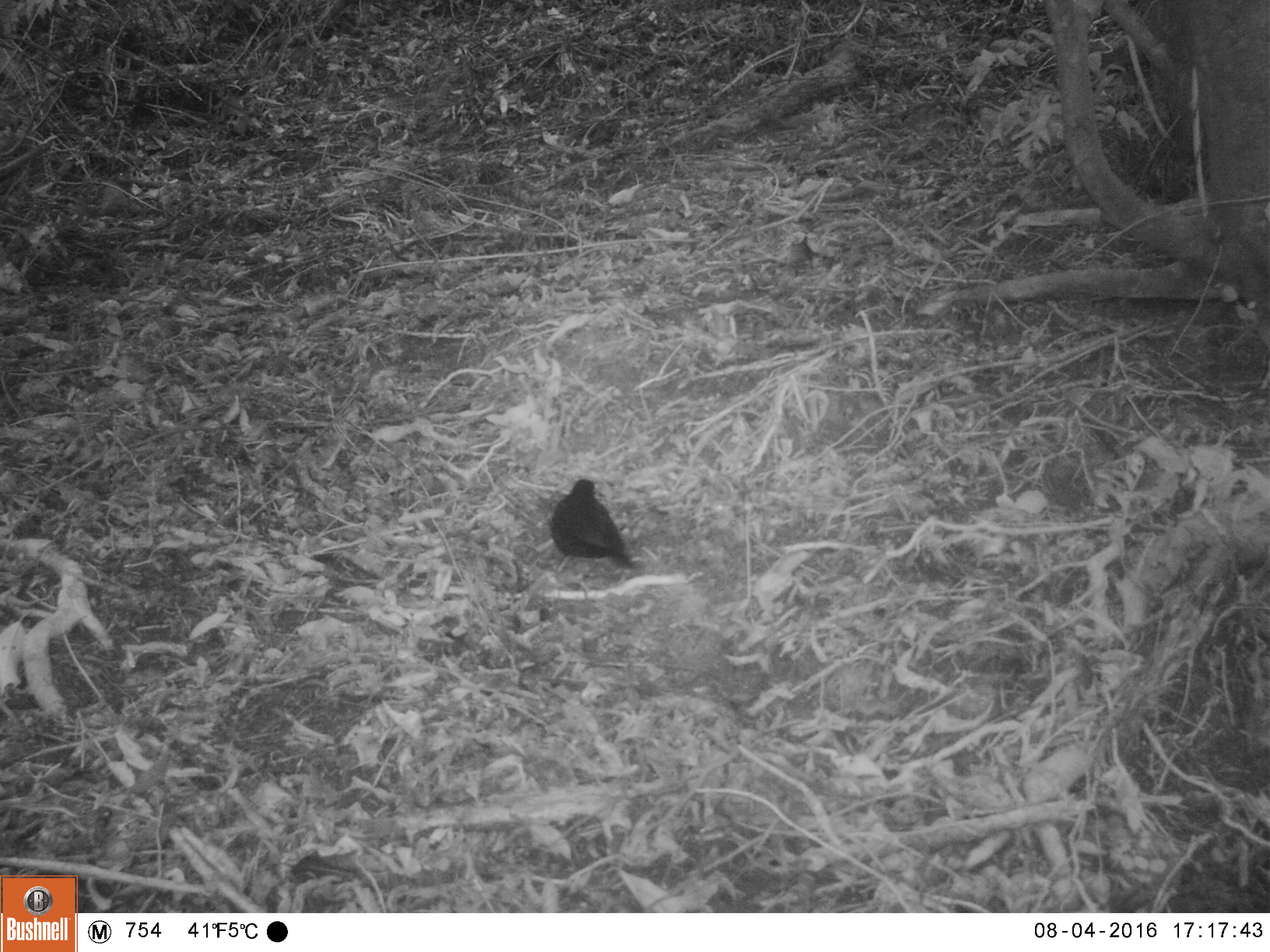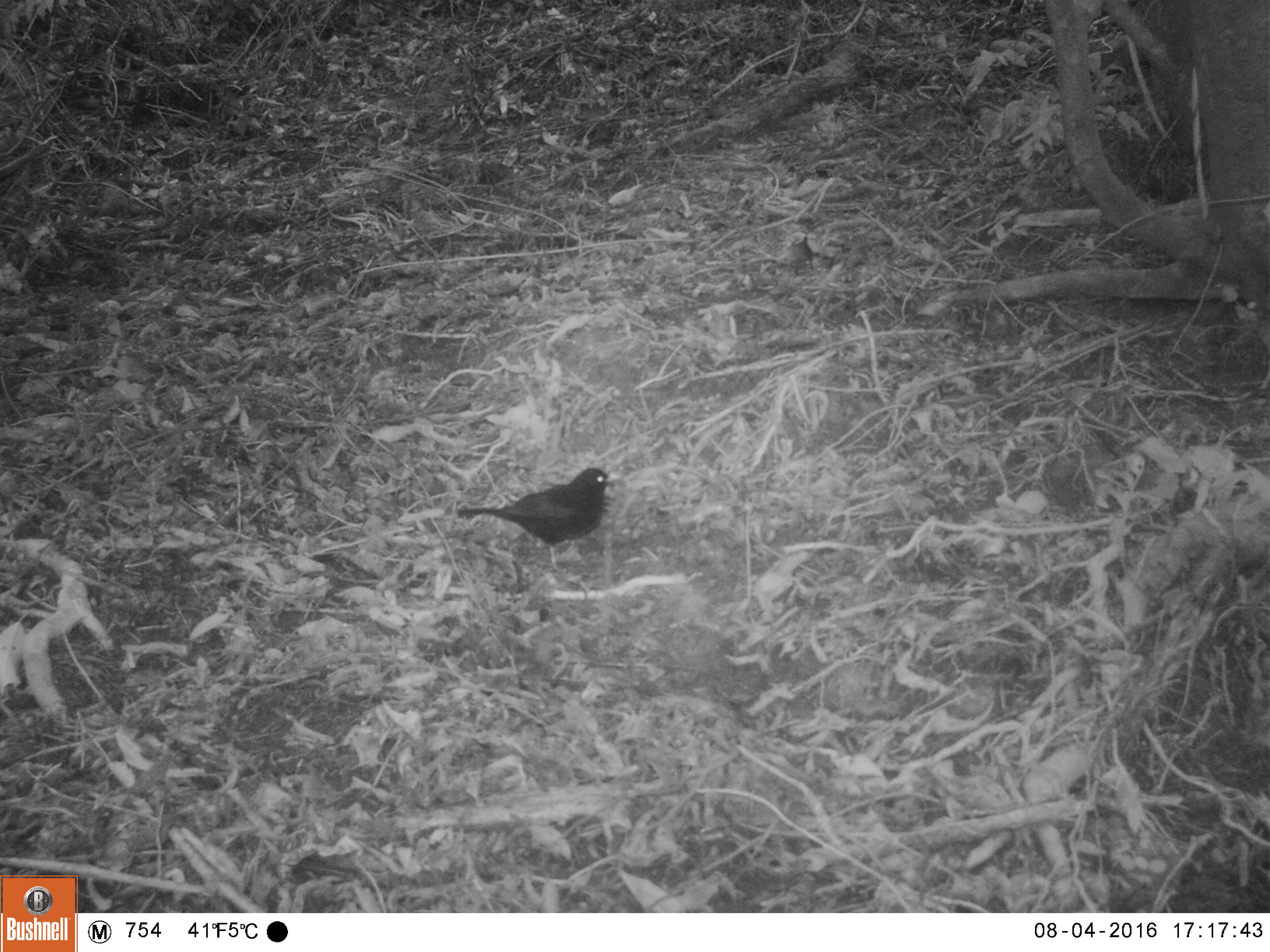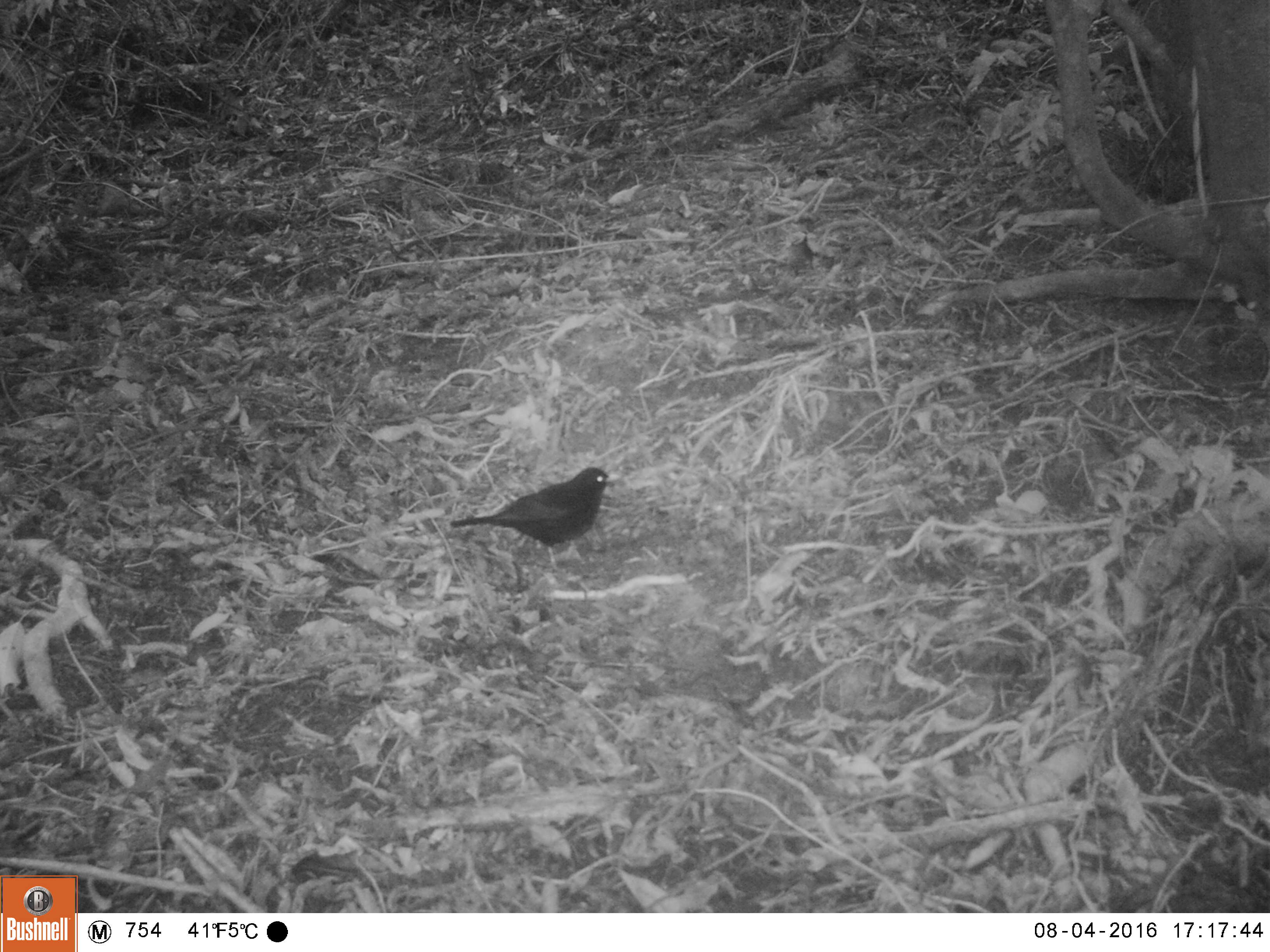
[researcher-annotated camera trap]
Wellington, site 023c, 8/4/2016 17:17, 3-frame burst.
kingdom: Animalia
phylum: Chordata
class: Aves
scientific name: Aves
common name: bird